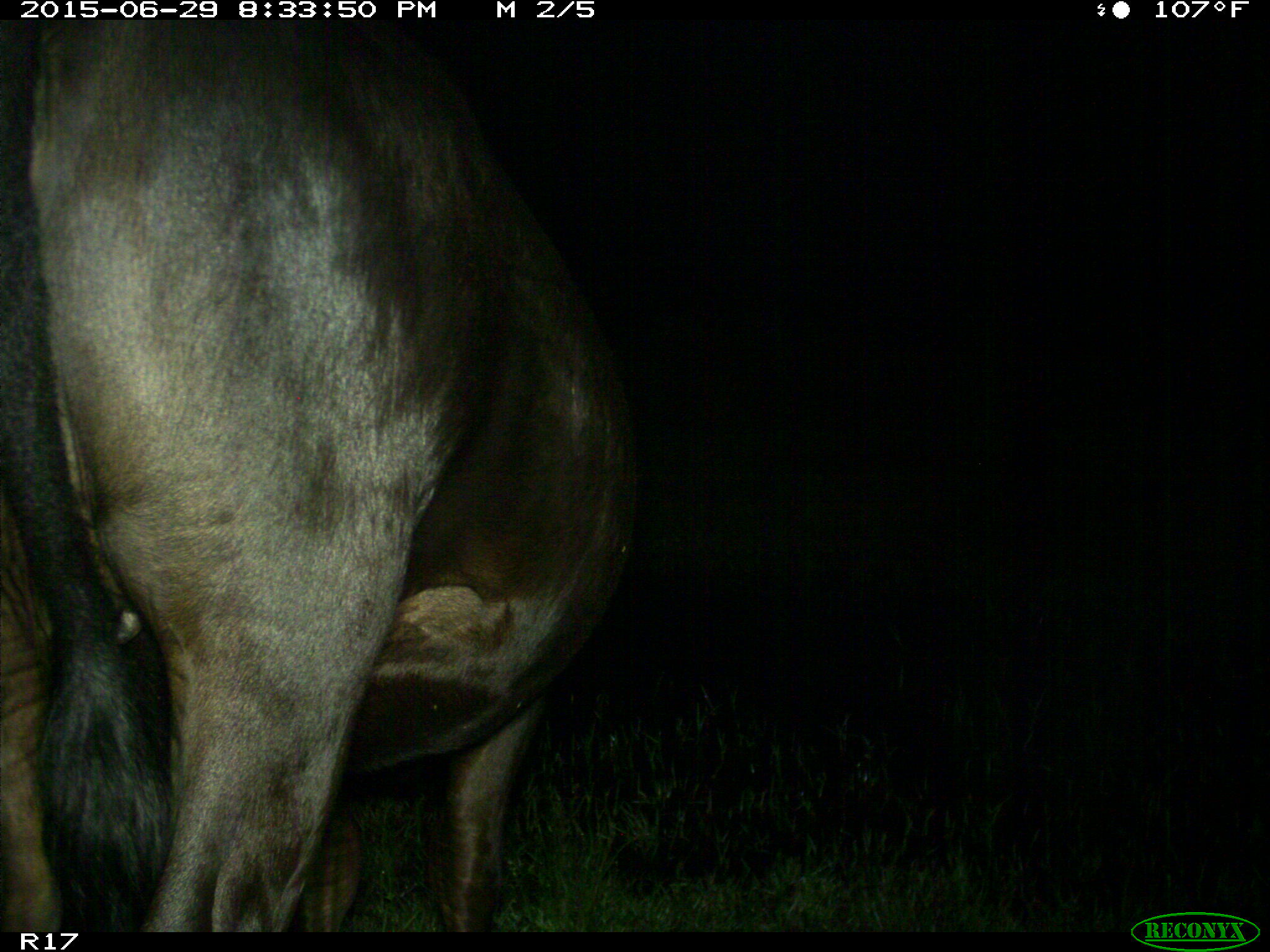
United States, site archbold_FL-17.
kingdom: Animalia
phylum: Chordata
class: Mammalia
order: Artiodactyla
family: Bovidae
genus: Bos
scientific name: Bos taurus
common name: domestic cow